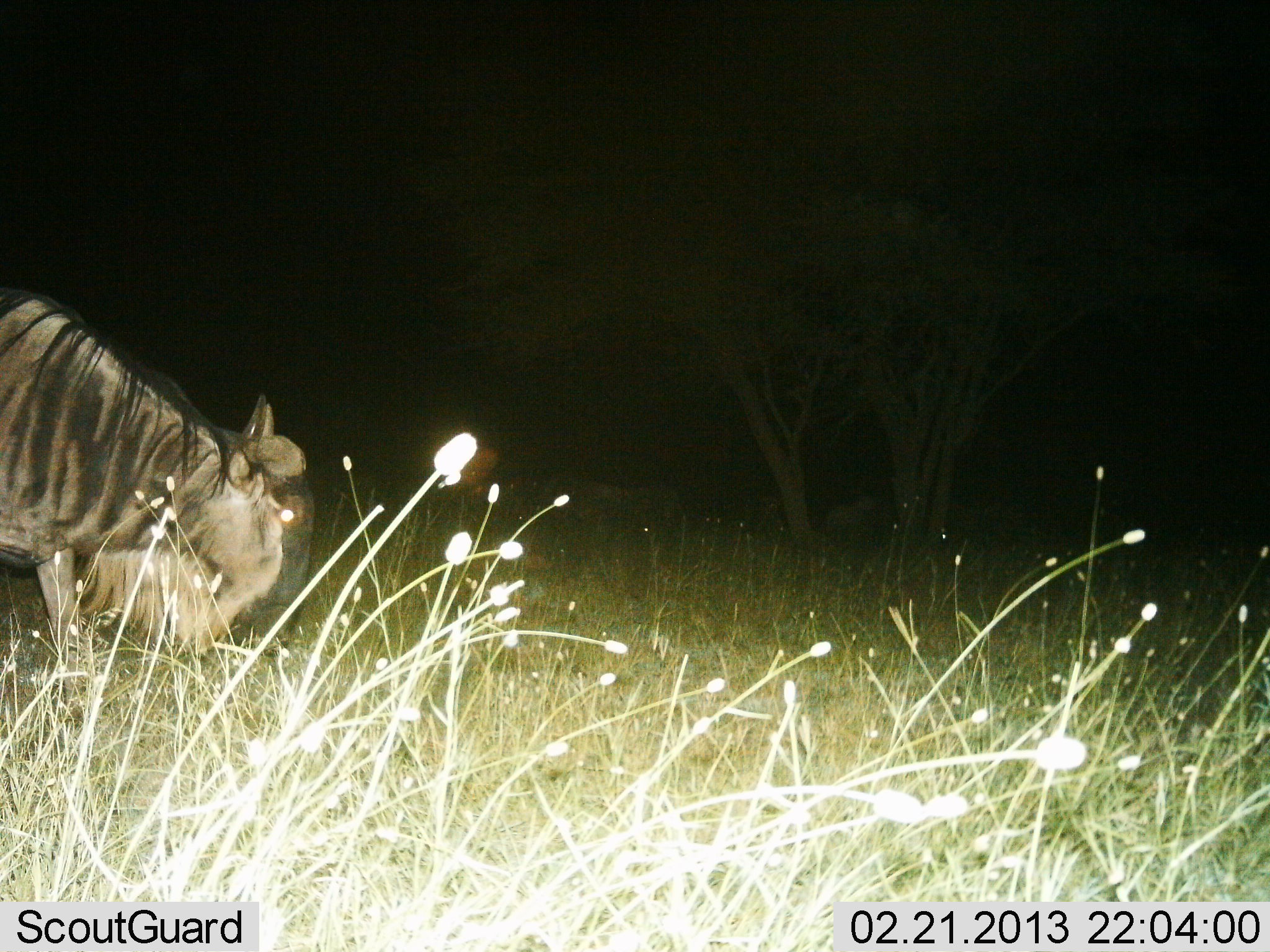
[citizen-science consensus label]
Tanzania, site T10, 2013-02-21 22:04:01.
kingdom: Animalia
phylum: Chordata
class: Mammalia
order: Artiodactyla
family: Bovidae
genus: Connochaetes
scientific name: Connochaetes taurinus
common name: blue wildebeest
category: wildebeest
Wildebeest (blue wildebeest) (Connochaetes taurinus), count 1. Behavior (volunteer vote fractions): standing 43%, resting 10%, moving 19%, interacting 0%. Young present (vote fraction): 0%. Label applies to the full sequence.